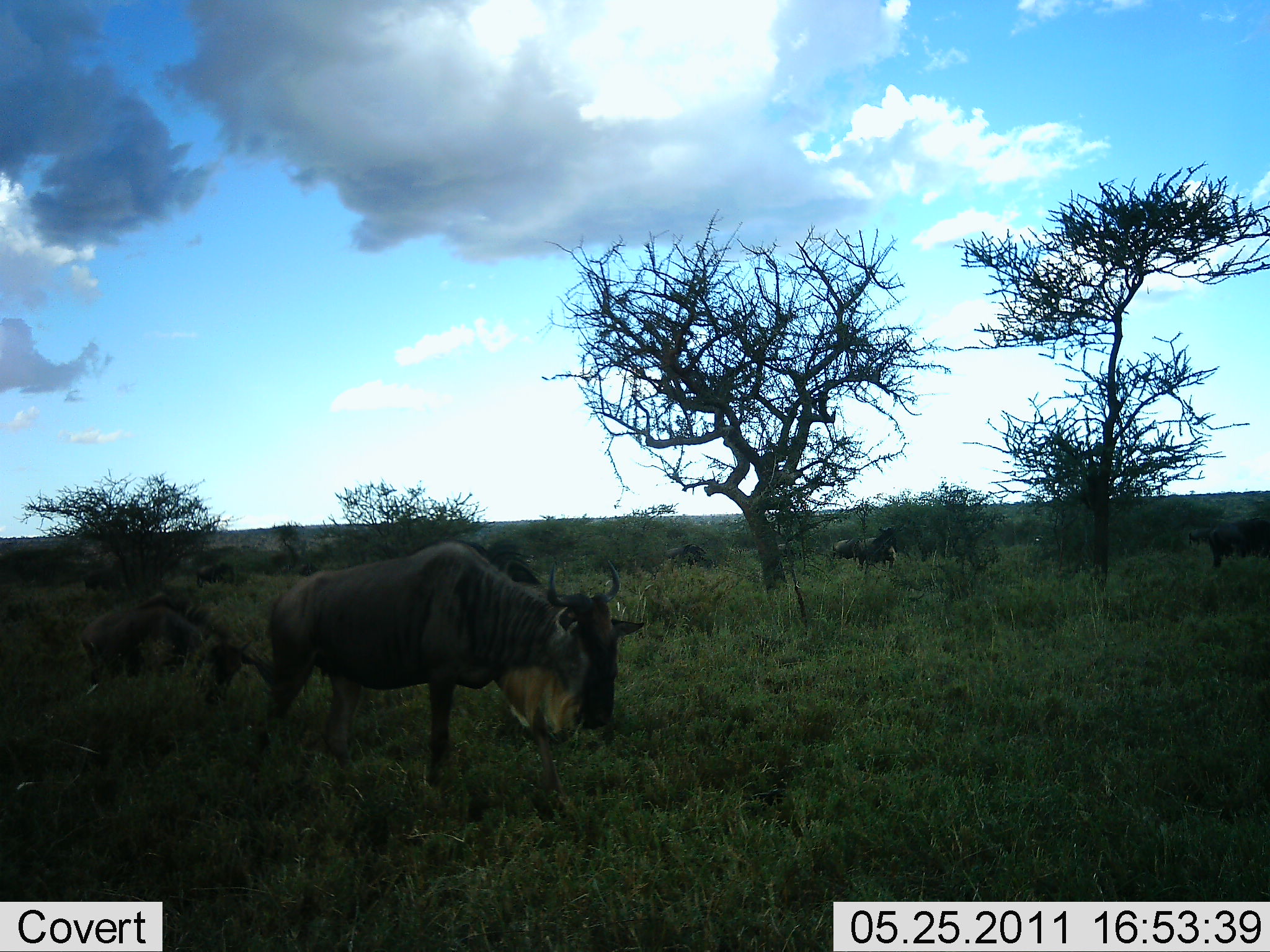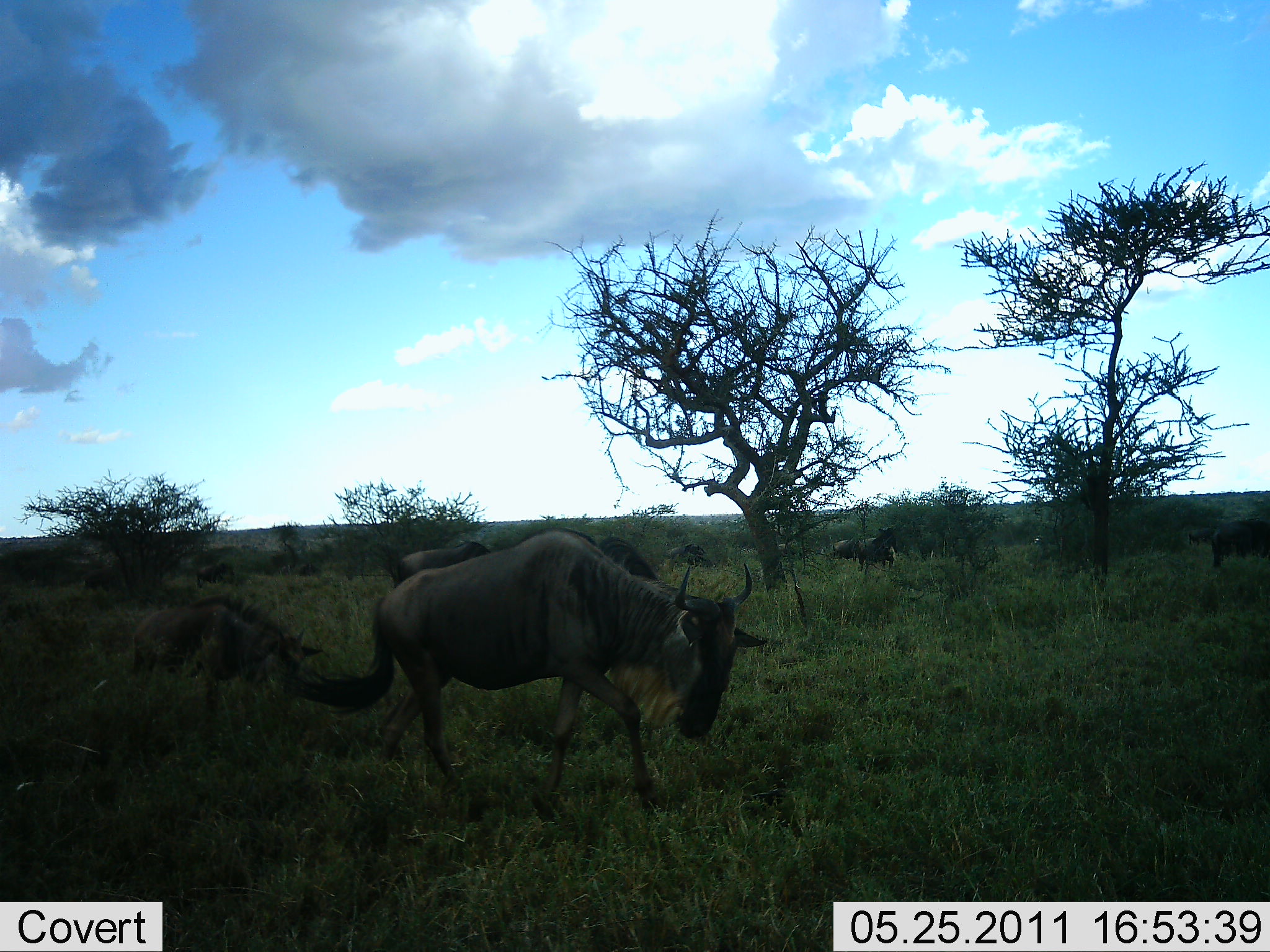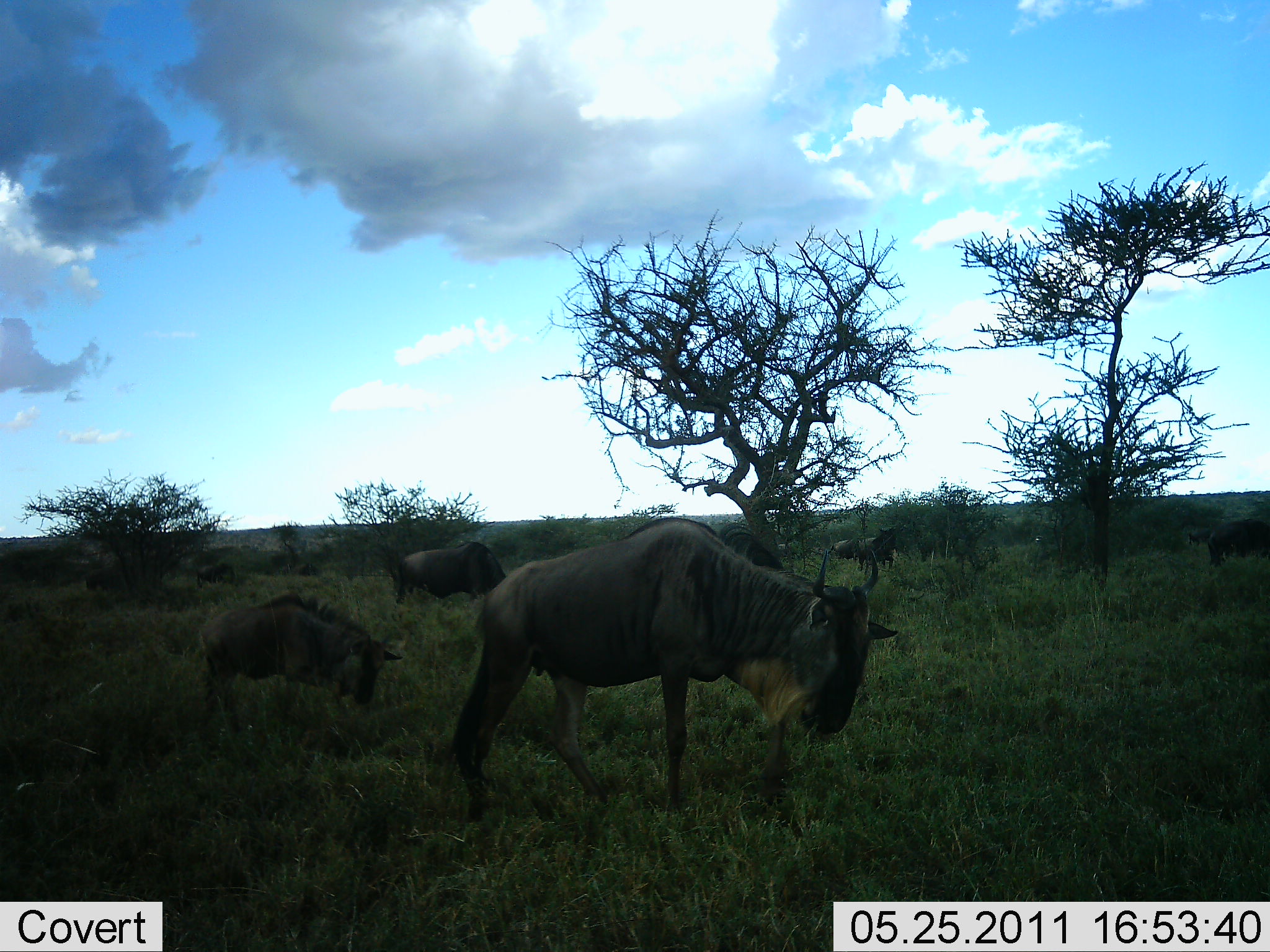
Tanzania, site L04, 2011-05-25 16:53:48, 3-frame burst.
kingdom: Animalia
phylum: Chordata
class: Mammalia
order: Artiodactyla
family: Bovidae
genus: Connochaetes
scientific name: Connochaetes taurinus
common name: blue wildebeest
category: wildebeest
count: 6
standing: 9%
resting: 0%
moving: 100%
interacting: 0%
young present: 55%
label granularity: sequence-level